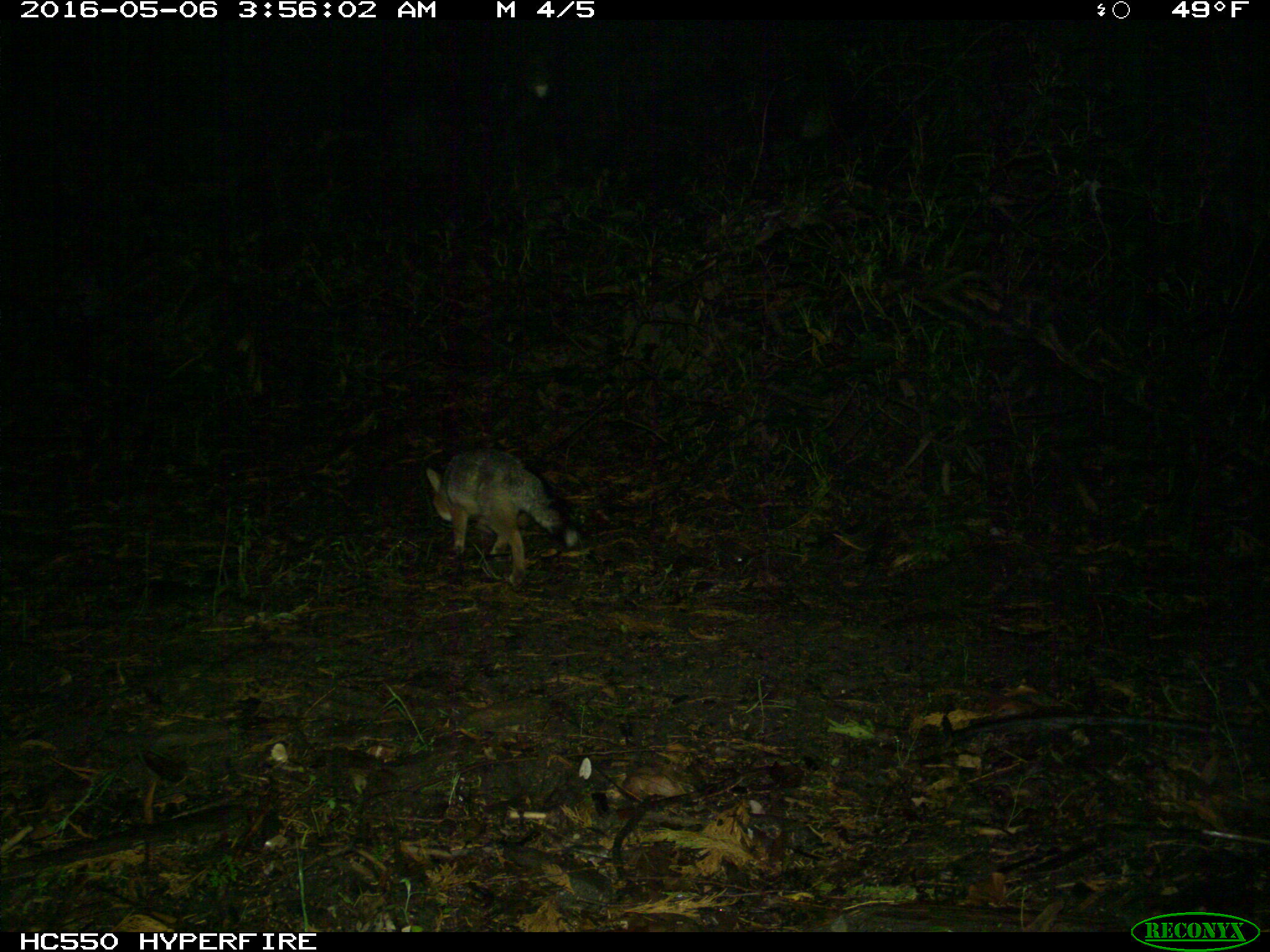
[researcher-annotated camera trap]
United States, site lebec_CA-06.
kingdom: Animalia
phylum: Chordata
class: Mammalia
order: Carnivora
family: Canidae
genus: Urocyon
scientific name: Urocyon cinereoargenteus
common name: gray fox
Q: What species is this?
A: Urocyon cinereoargenteus (gray fox).